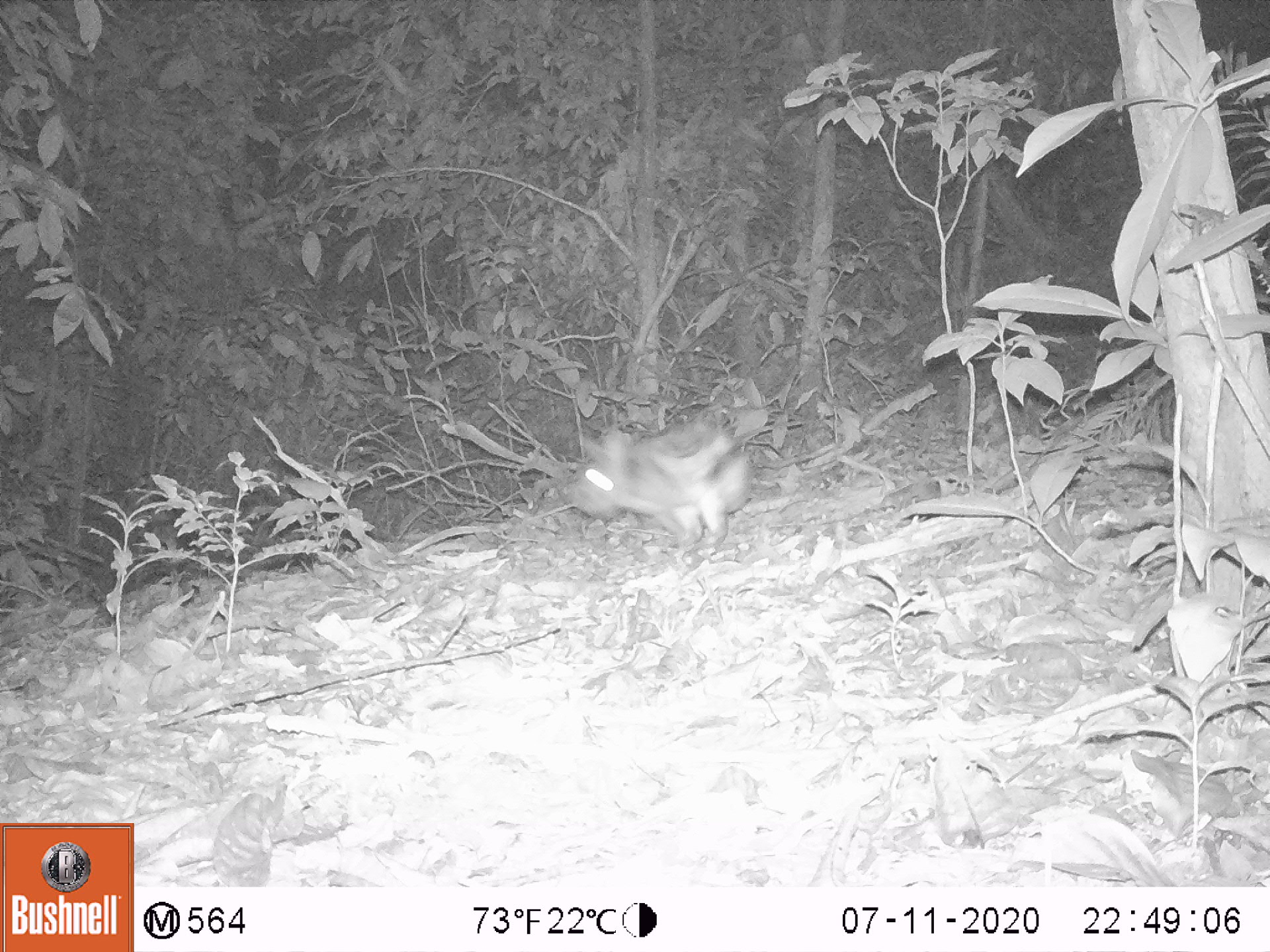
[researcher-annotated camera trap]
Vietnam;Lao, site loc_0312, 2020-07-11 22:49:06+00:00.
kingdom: Animalia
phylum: Chordata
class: Mammalia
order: Lagomorpha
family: Leporidae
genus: Nesolagus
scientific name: Nesolagus timminsi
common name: annamite striped rabbit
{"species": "annamite striped rabbit (Nesolagus timminsi)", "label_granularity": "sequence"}